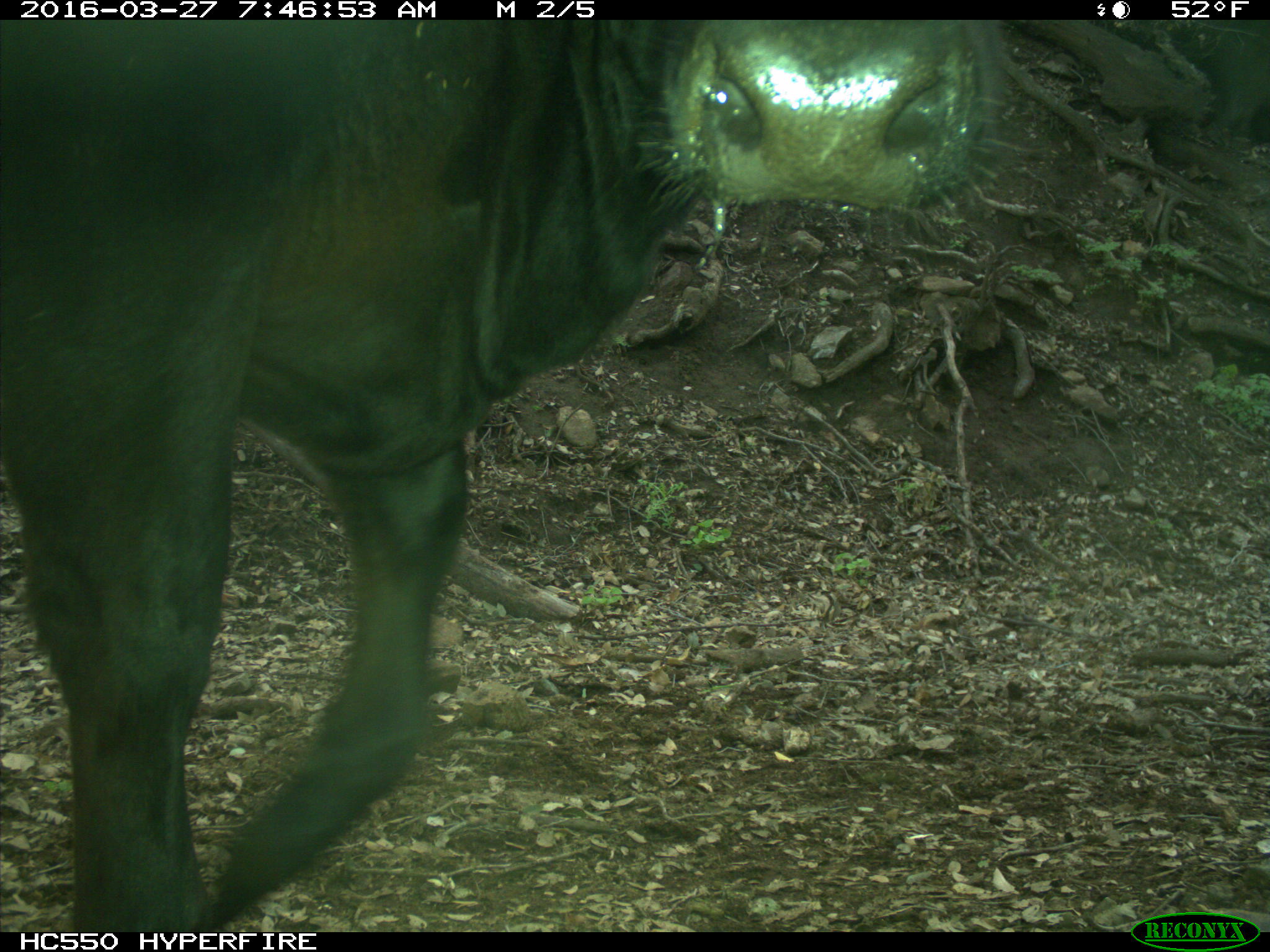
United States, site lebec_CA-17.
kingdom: Animalia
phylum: Chordata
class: Mammalia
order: Artiodactyla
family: Bovidae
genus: Bos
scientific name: Bos taurus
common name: domestic cow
Bos taurus (domestic cow).